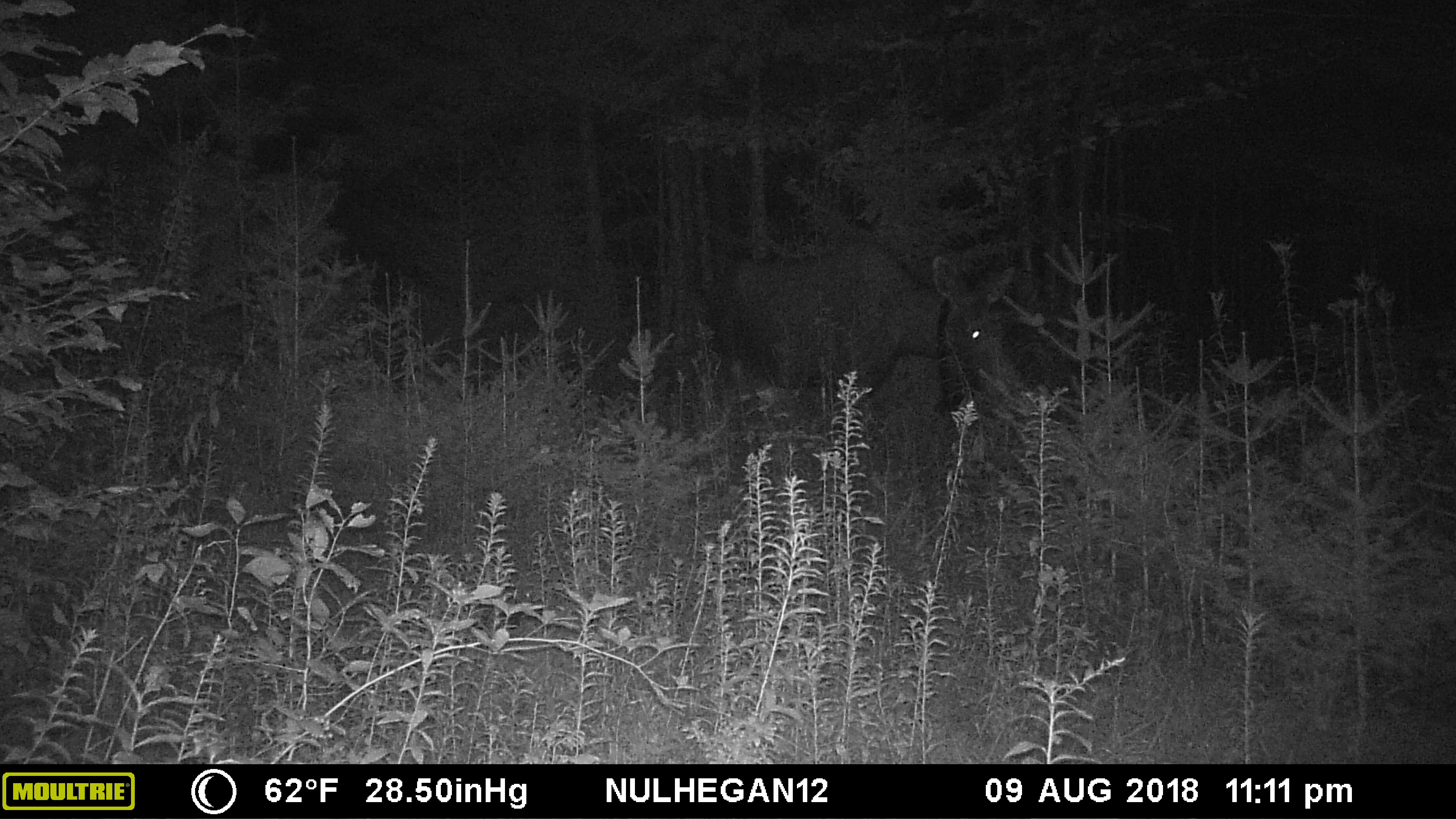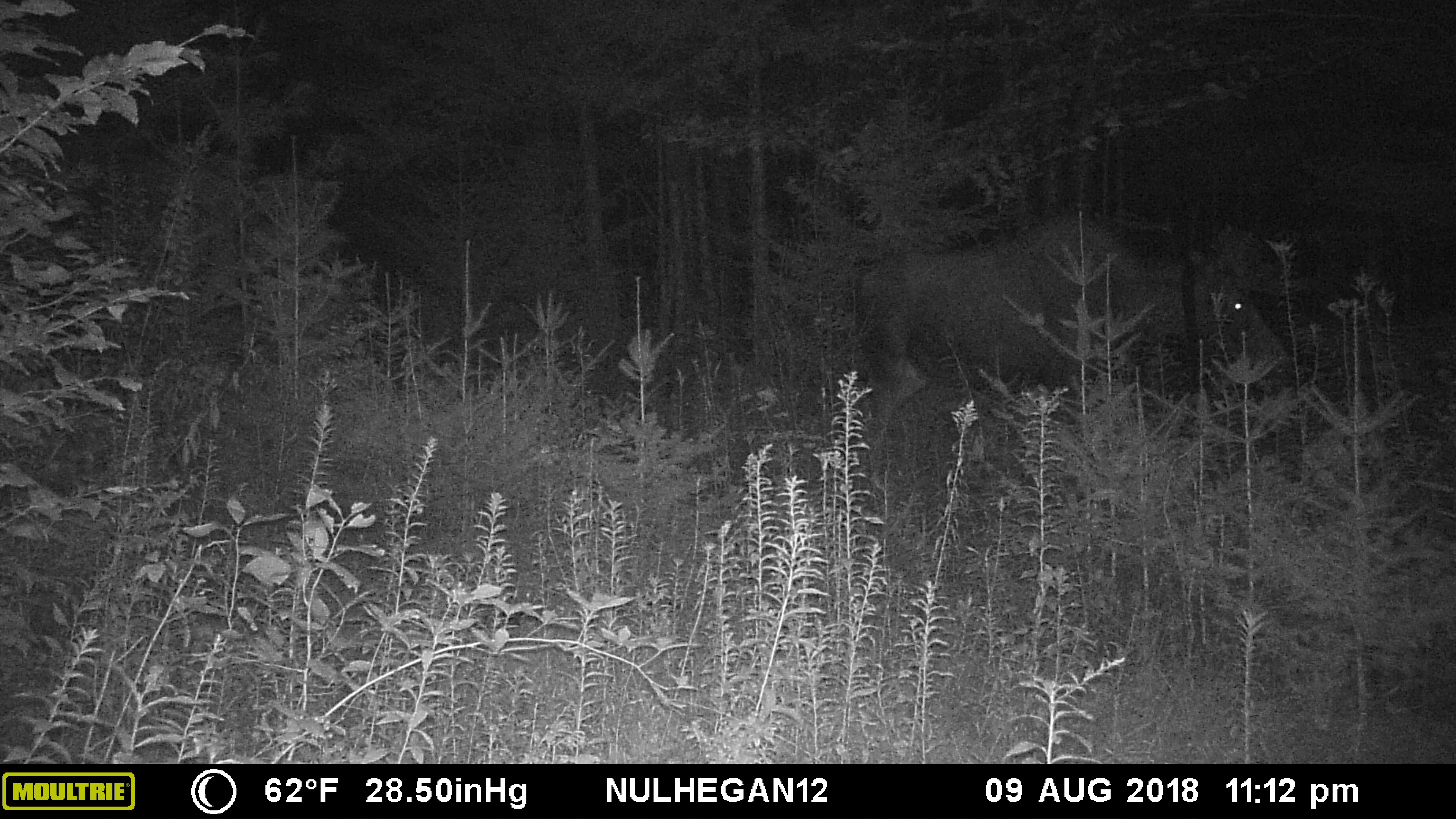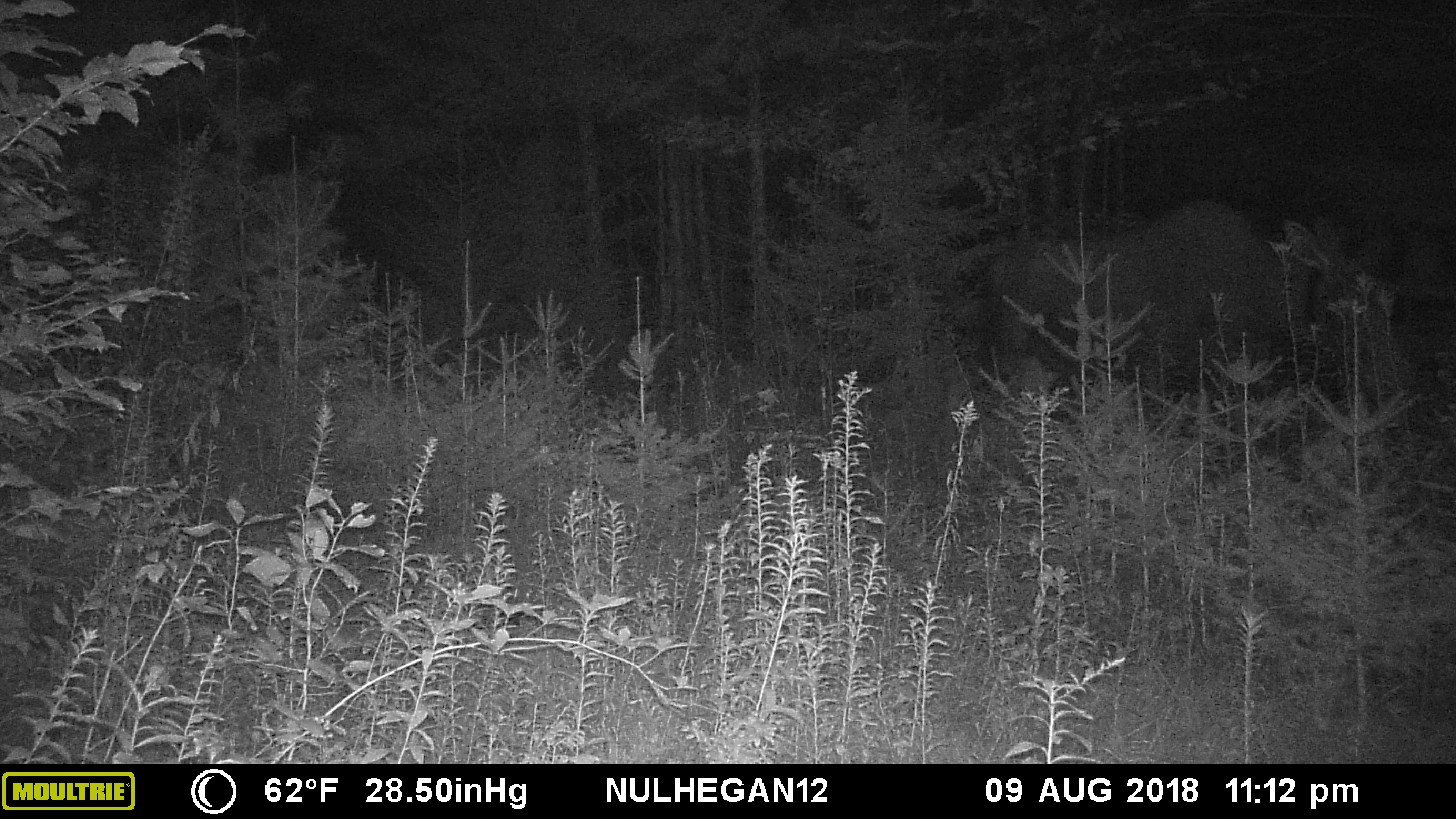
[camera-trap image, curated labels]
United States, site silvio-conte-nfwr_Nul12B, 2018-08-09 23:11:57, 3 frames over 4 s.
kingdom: Animalia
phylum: Chordata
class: Mammalia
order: Artiodactyla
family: Cervidae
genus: Alces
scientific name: Alces alces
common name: moose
Moose (Alces alces).